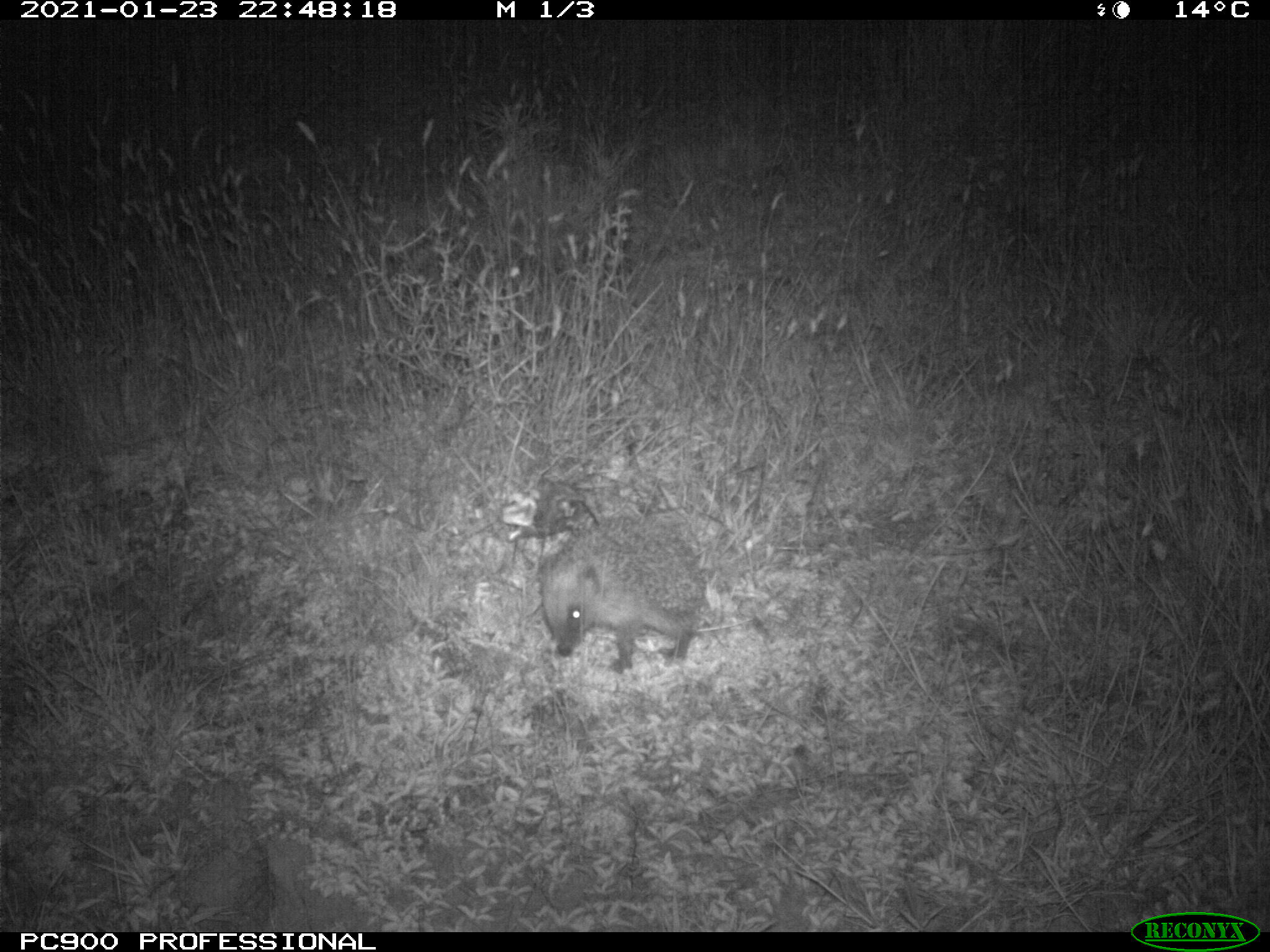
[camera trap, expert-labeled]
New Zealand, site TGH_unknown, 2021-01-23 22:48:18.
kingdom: Animalia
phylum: Chordata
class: Mammalia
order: Eulipotyphla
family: Erinaceidae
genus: Erinaceus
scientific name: Erinaceus europaeus europaeus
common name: european hedgehog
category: hedgehog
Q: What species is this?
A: Hedgehog (european hedgehog) (Erinaceus europaeus europaeus).